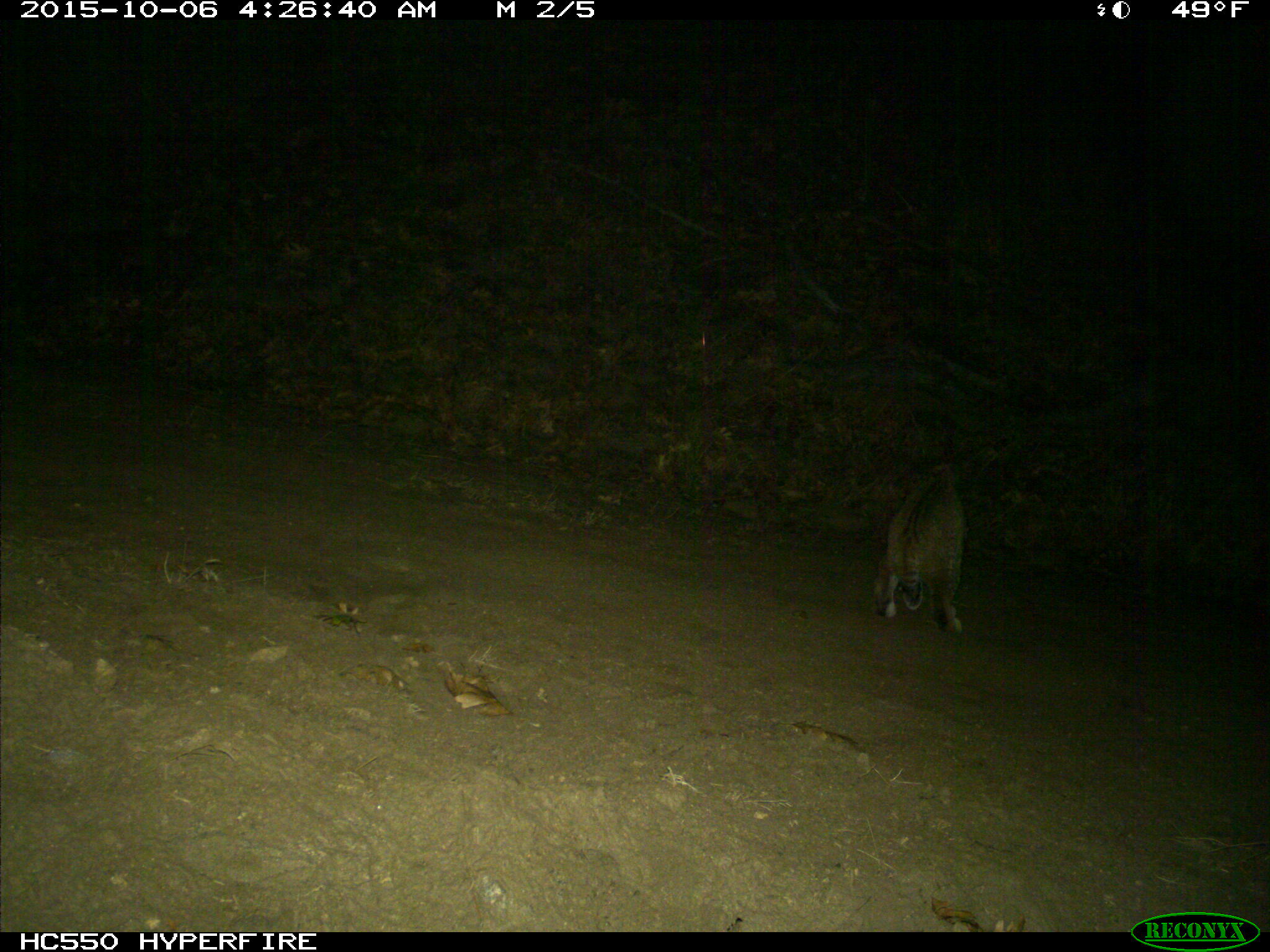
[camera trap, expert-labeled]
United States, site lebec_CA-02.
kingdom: Animalia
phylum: Chordata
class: Mammalia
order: Carnivora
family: Felidae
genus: Lynx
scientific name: Lynx rufus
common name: bobcat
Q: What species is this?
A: Lynx rufus (bobcat).